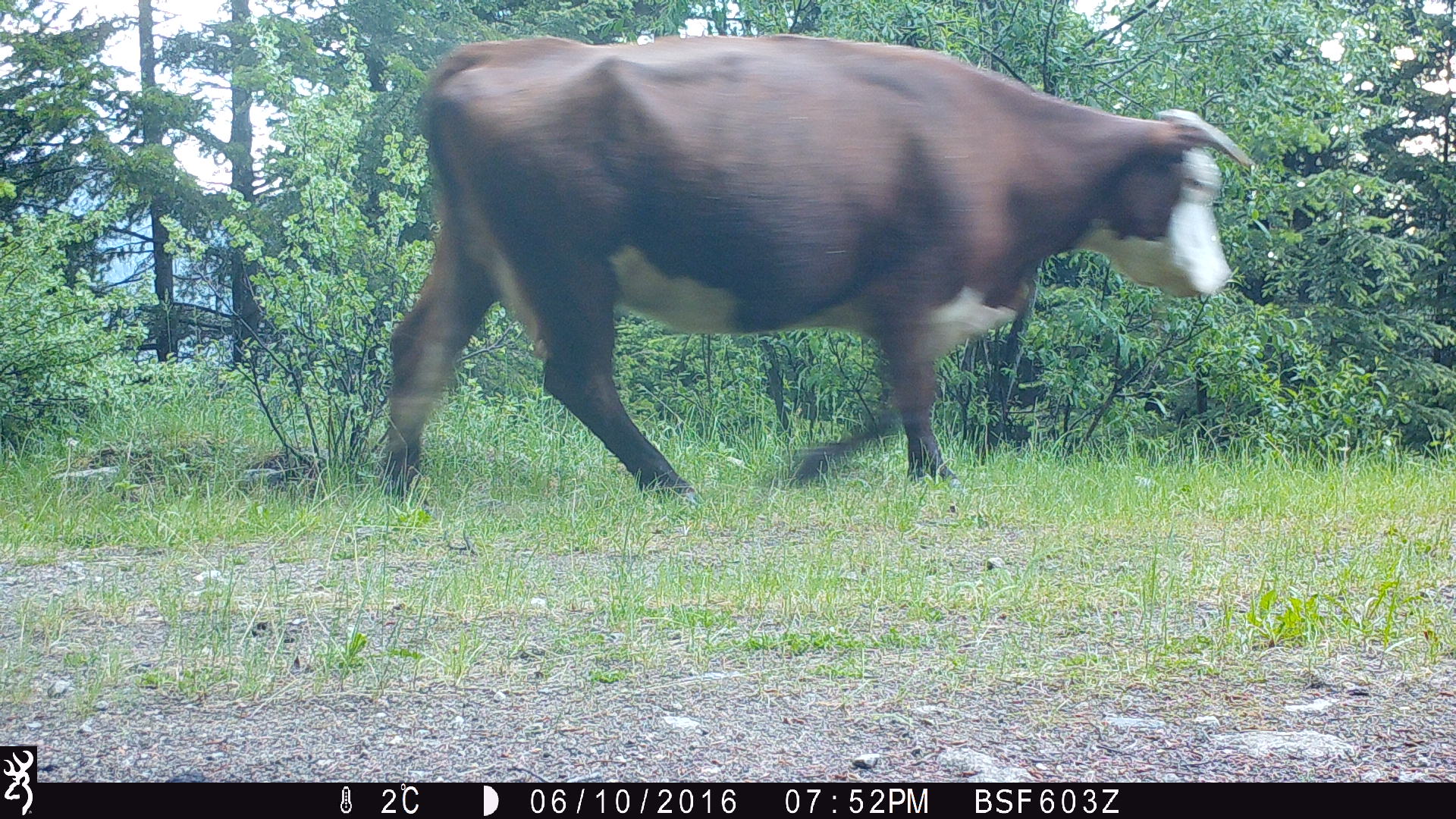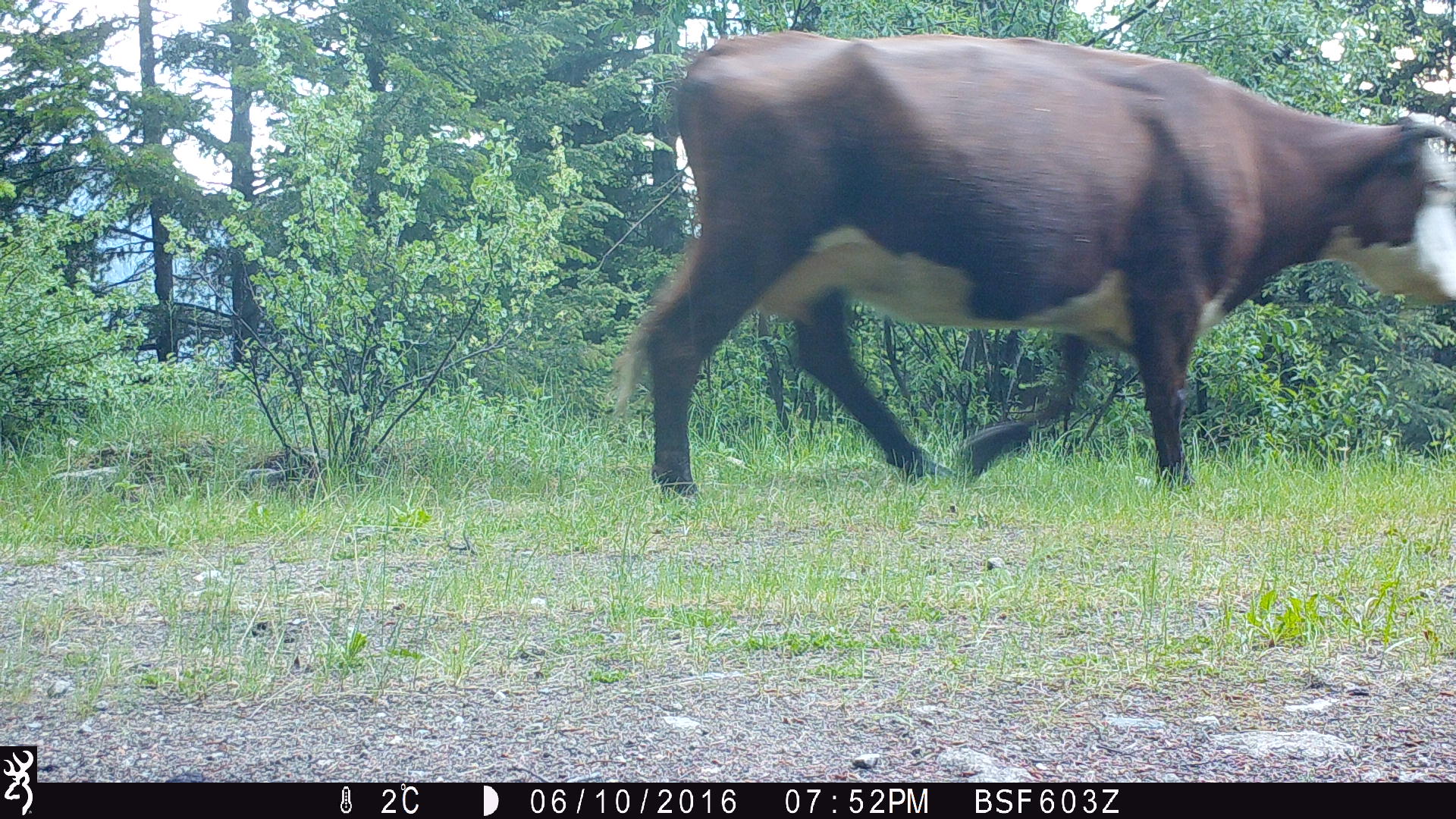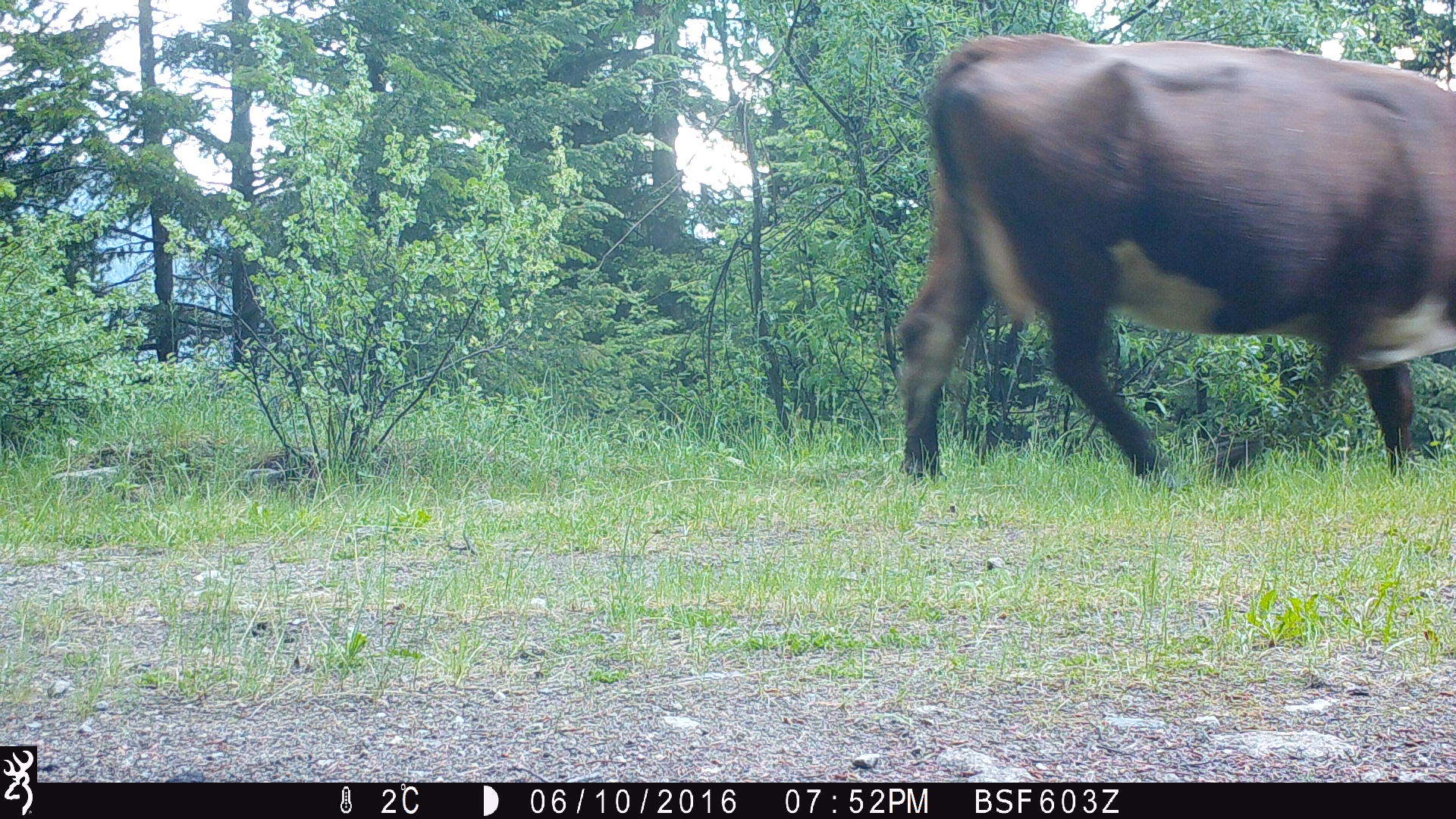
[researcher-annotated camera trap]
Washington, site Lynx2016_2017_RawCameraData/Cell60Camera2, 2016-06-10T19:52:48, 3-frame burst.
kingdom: Animalia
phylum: Chordata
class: Mammalia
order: Artiodactyla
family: Bovidae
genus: Bos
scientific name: Bos taurus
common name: domestic cattle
Domestic cattle (Bos taurus). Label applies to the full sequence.